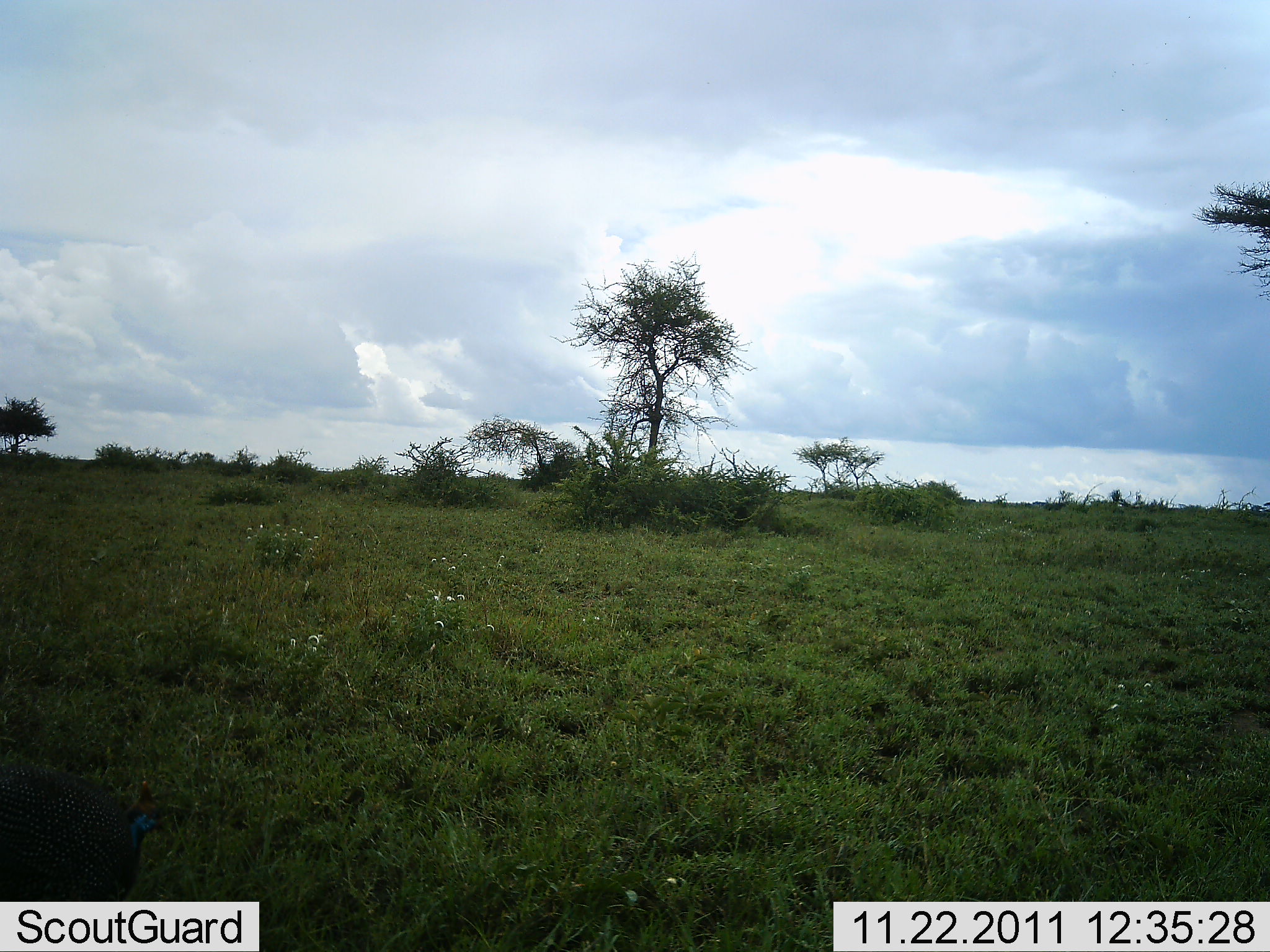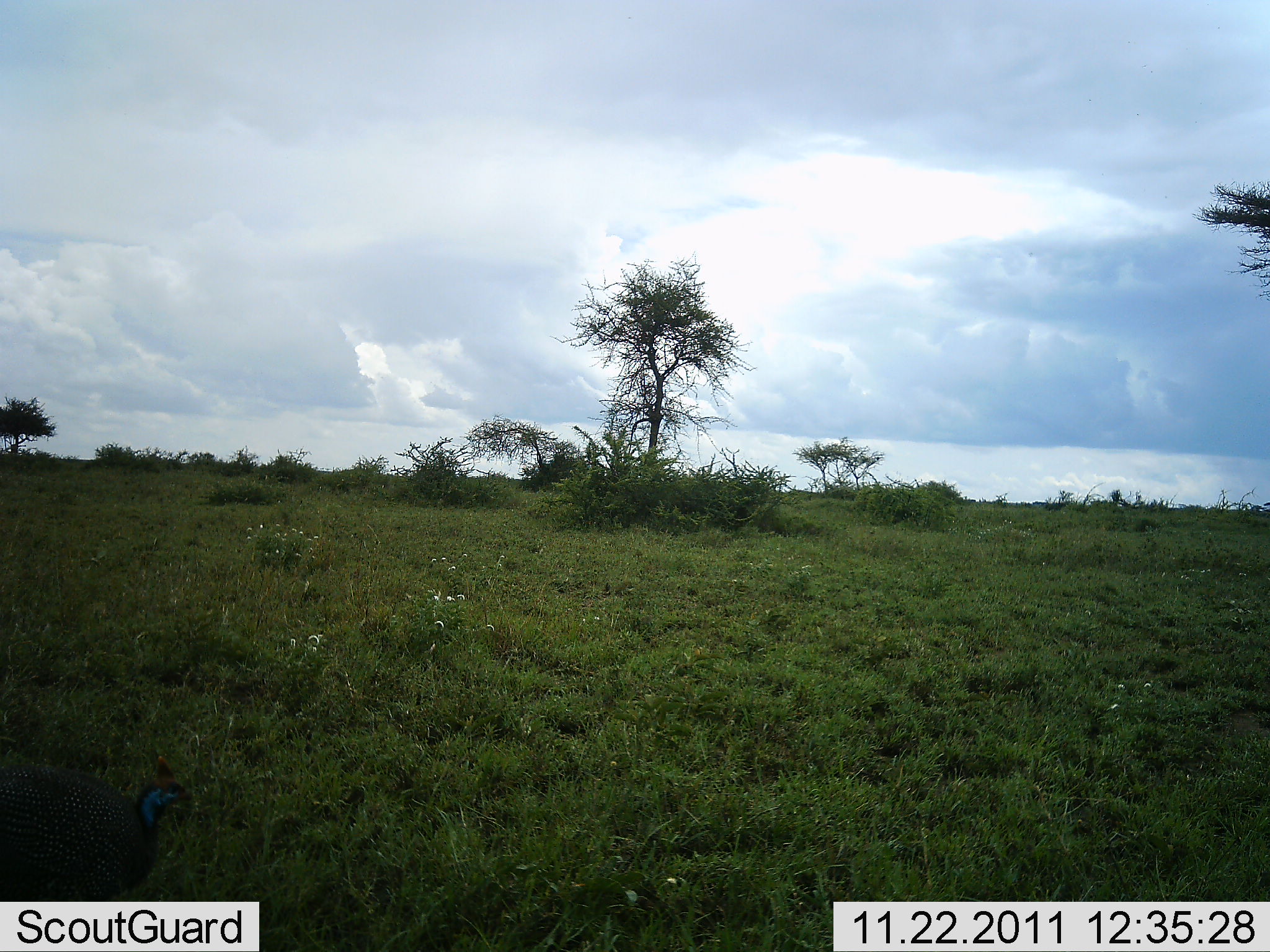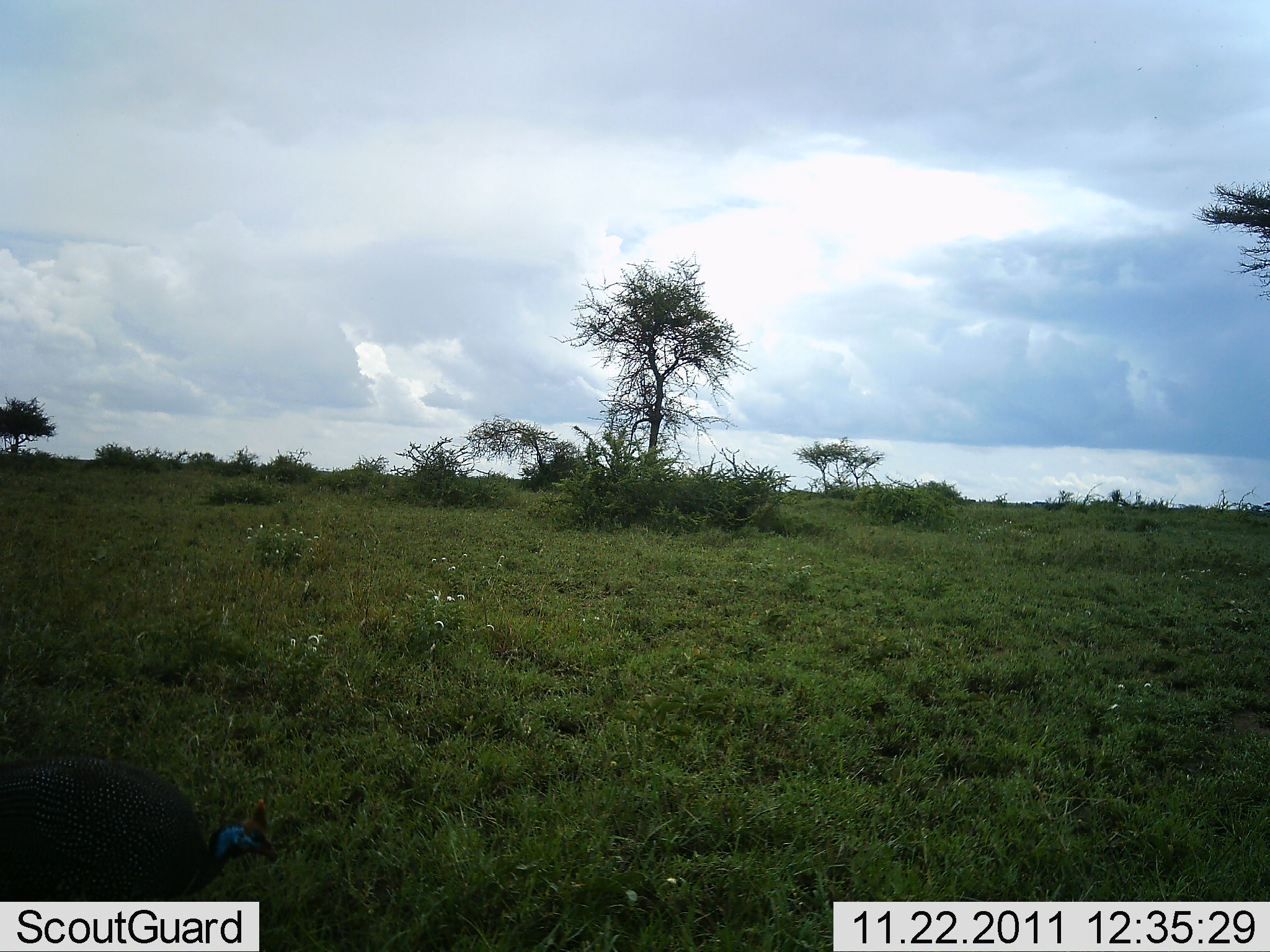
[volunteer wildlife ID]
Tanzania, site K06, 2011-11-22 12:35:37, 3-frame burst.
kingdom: Animalia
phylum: Chordata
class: Aves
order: Galliformes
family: Numididae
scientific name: Numididae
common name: guinea fowl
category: guineafowl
Guineafowl (guinea fowl) (Numididae), count 1. Behavior (volunteer vote fractions): standing 0%, resting 0%, moving 100%, interacting 0%. Young present (vote fraction): 0%. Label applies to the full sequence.